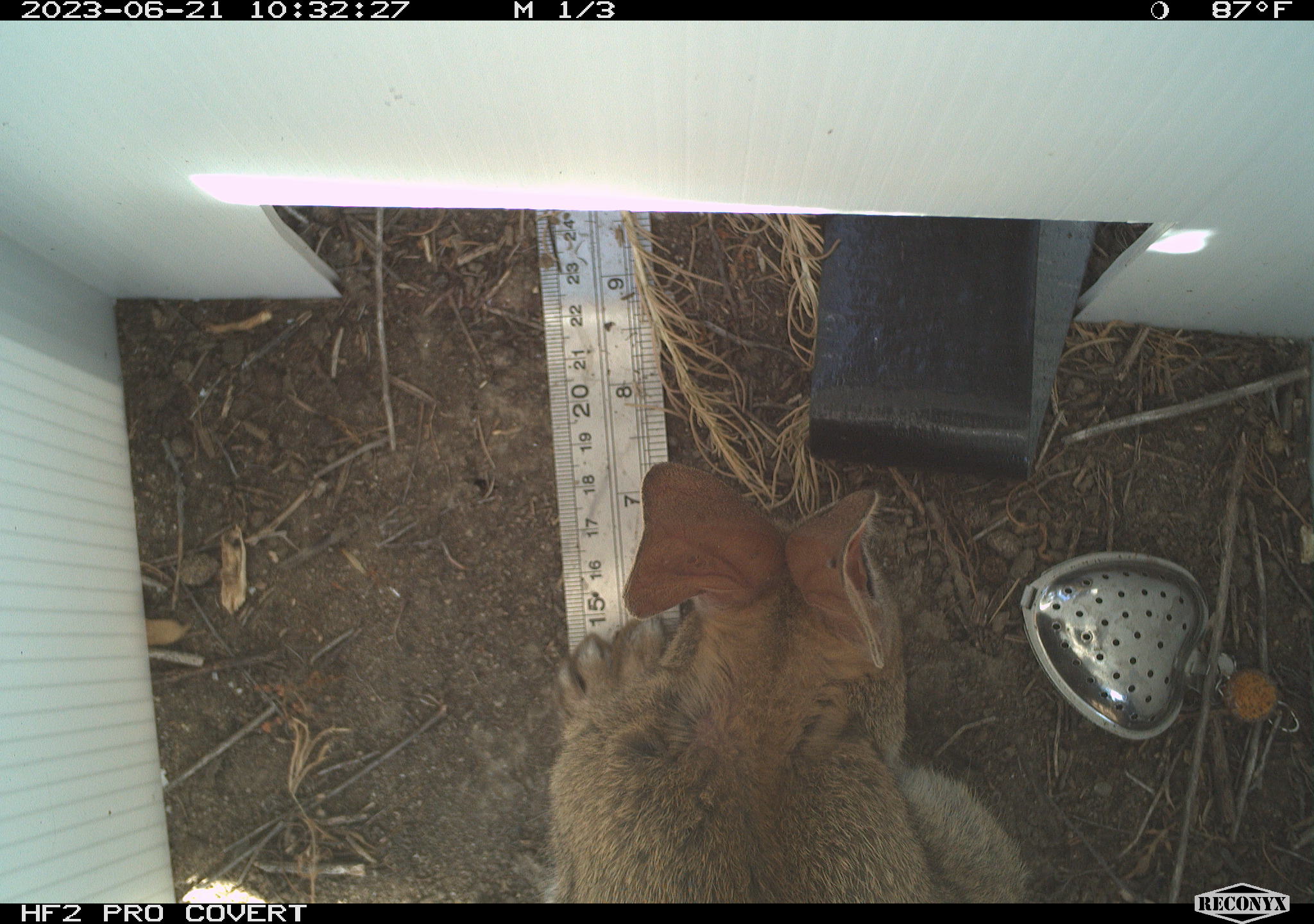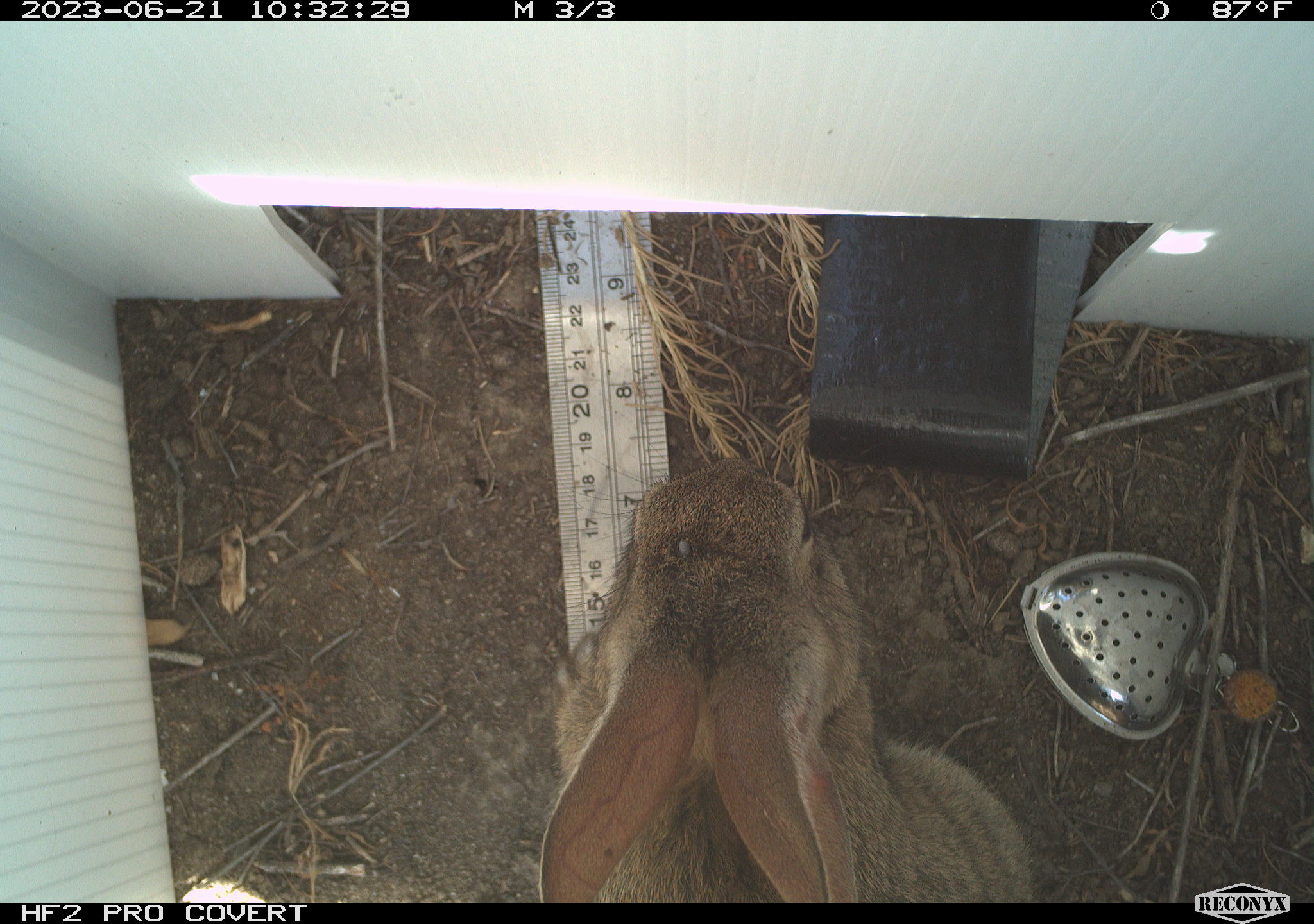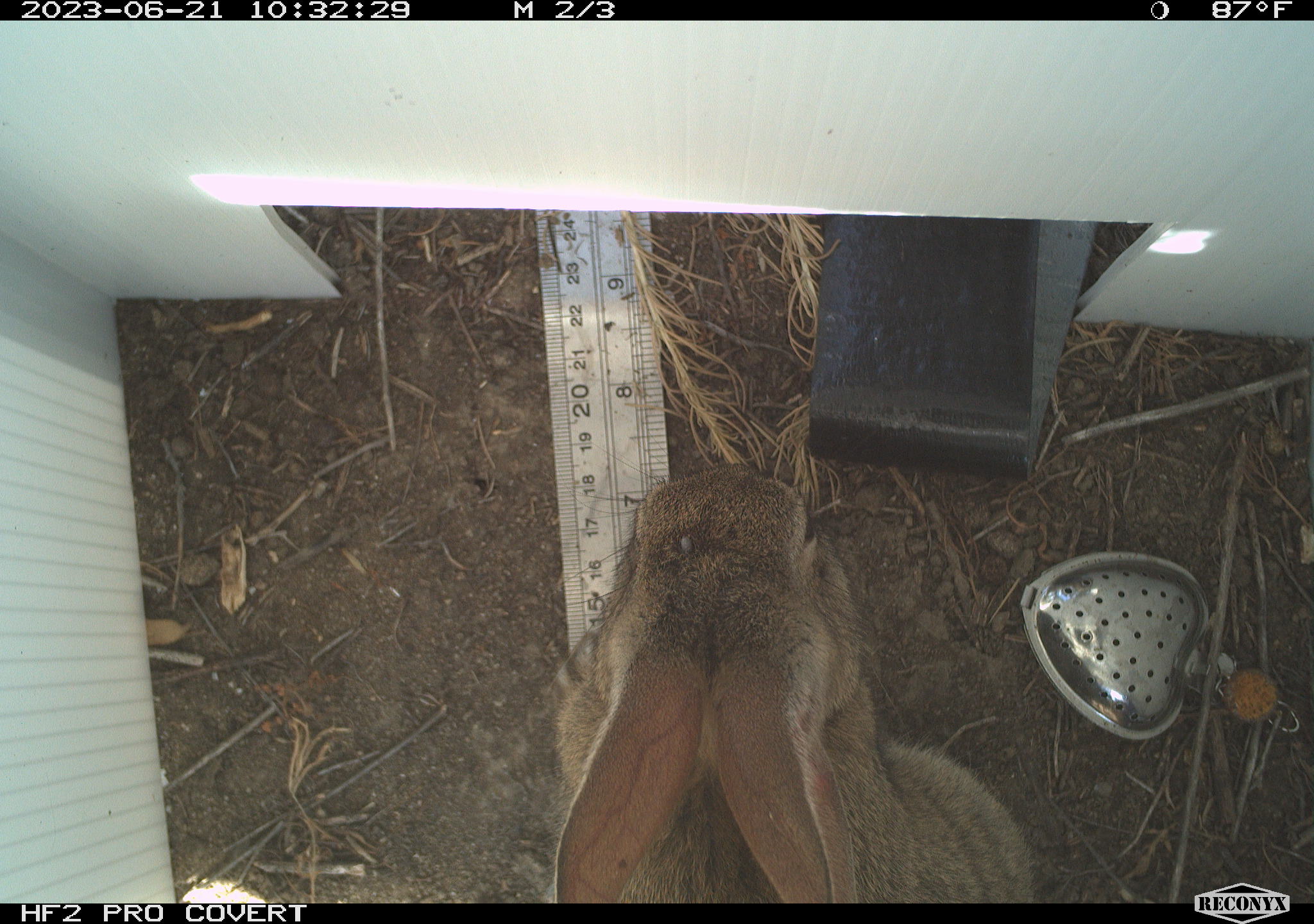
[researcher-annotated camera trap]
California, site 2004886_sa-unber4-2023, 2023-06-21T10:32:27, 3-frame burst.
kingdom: Animalia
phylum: Chordata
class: Mammalia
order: Lagomorpha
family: Leporidae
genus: Sylvilagus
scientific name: Sylvilagus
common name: cottontail rabbits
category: sylvilagus species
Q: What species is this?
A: Sylvilagus species (cottontail rabbits) (Sylvilagus).